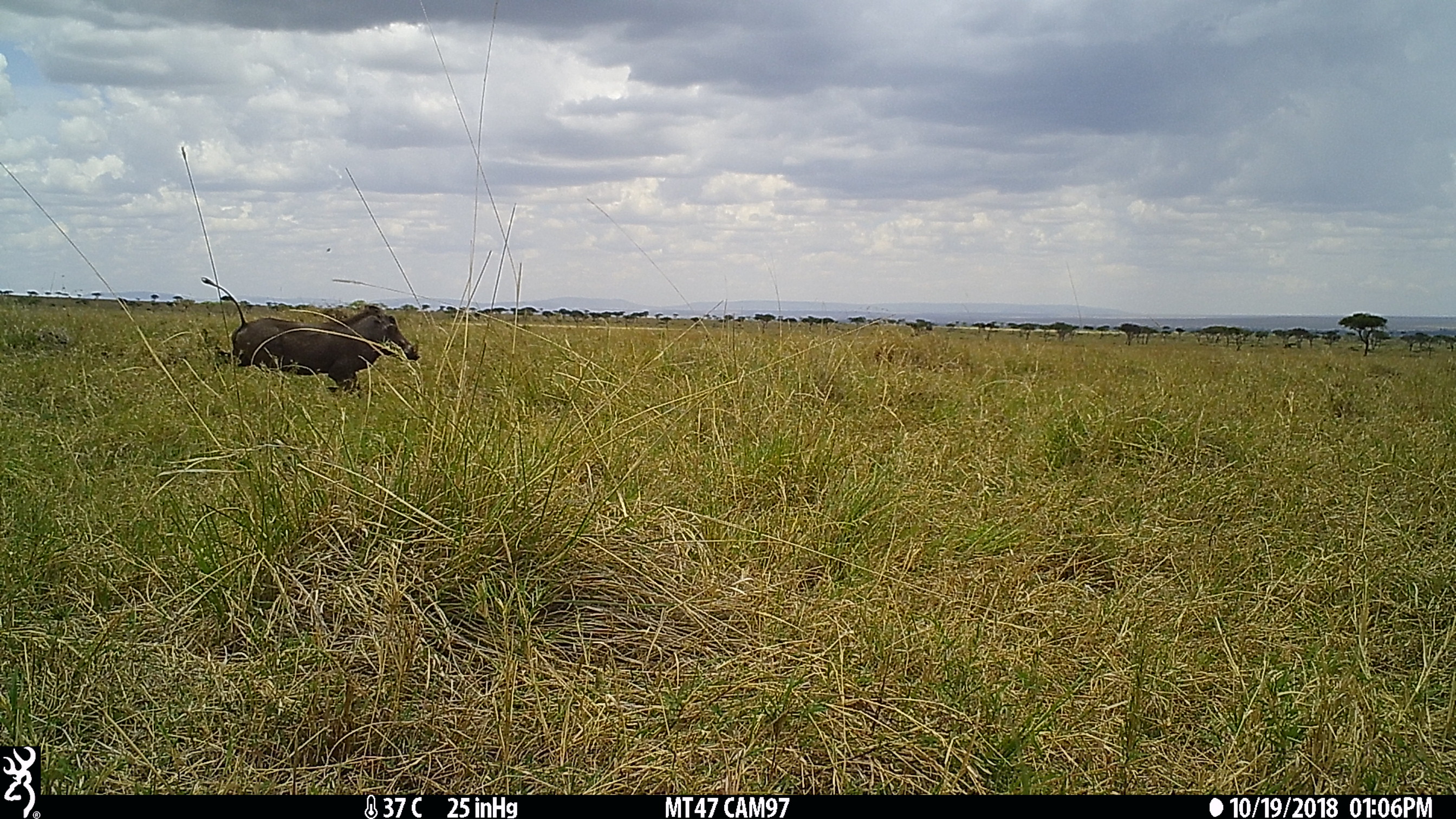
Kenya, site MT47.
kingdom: Animalia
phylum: Chordata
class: Mammalia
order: Artiodactyla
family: Suidae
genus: Phacochoerus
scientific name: Phacochoerus africanus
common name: common warthog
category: warthog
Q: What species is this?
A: Warthog (common warthog) (Phacochoerus africanus).